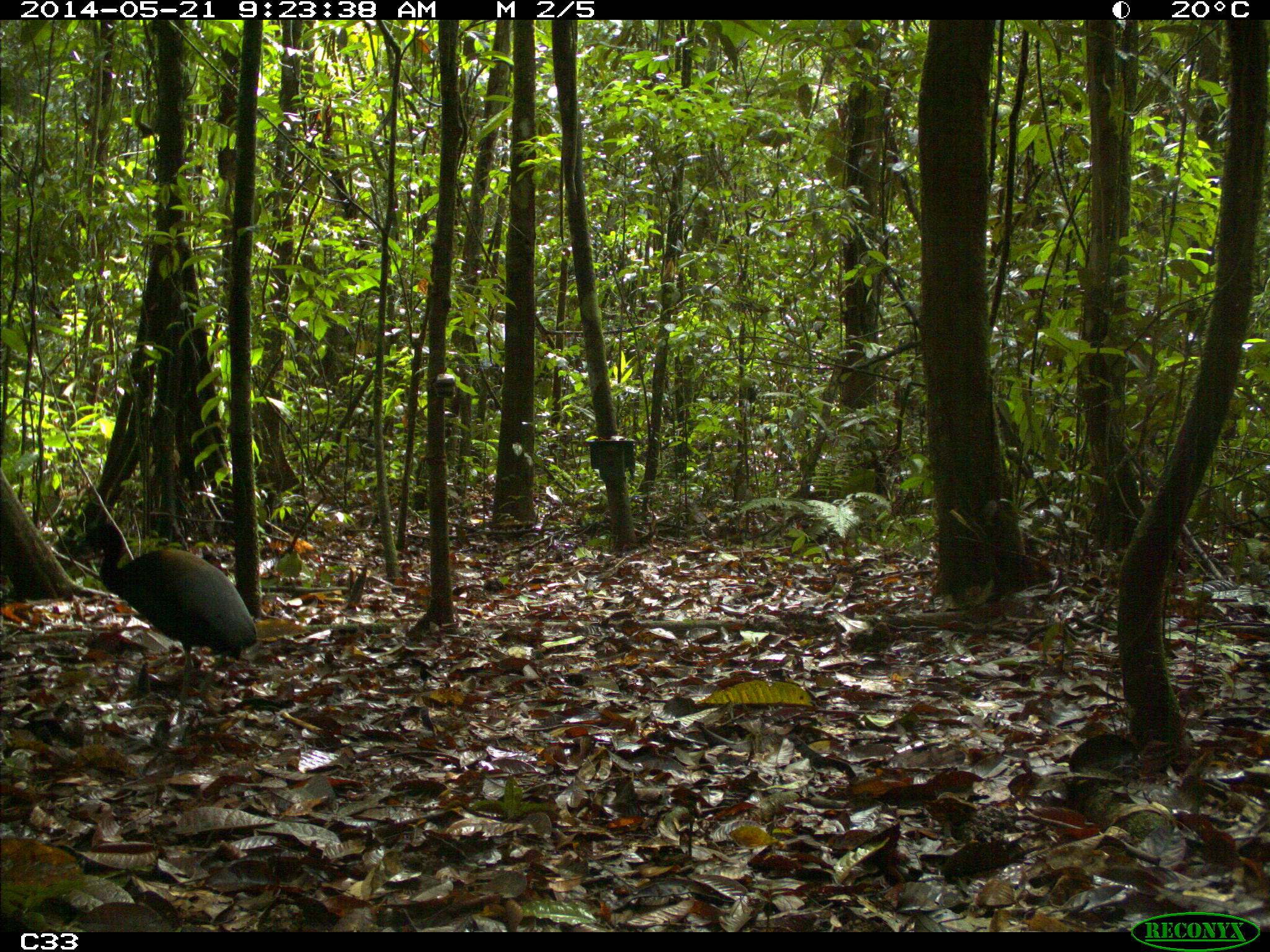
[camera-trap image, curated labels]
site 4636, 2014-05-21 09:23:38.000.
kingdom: Animalia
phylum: Chordata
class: Aves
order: Gruiformes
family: Psophiidae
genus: Psophia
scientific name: Psophia crepitans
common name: gray-winged trumpeter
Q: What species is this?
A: Psophia crepitans (gray-winged trumpeter).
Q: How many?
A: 2.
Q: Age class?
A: Adult.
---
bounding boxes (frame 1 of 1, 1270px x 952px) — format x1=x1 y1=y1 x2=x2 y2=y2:
psophia crepitans: x1=82 y1=518 x2=260 y2=705